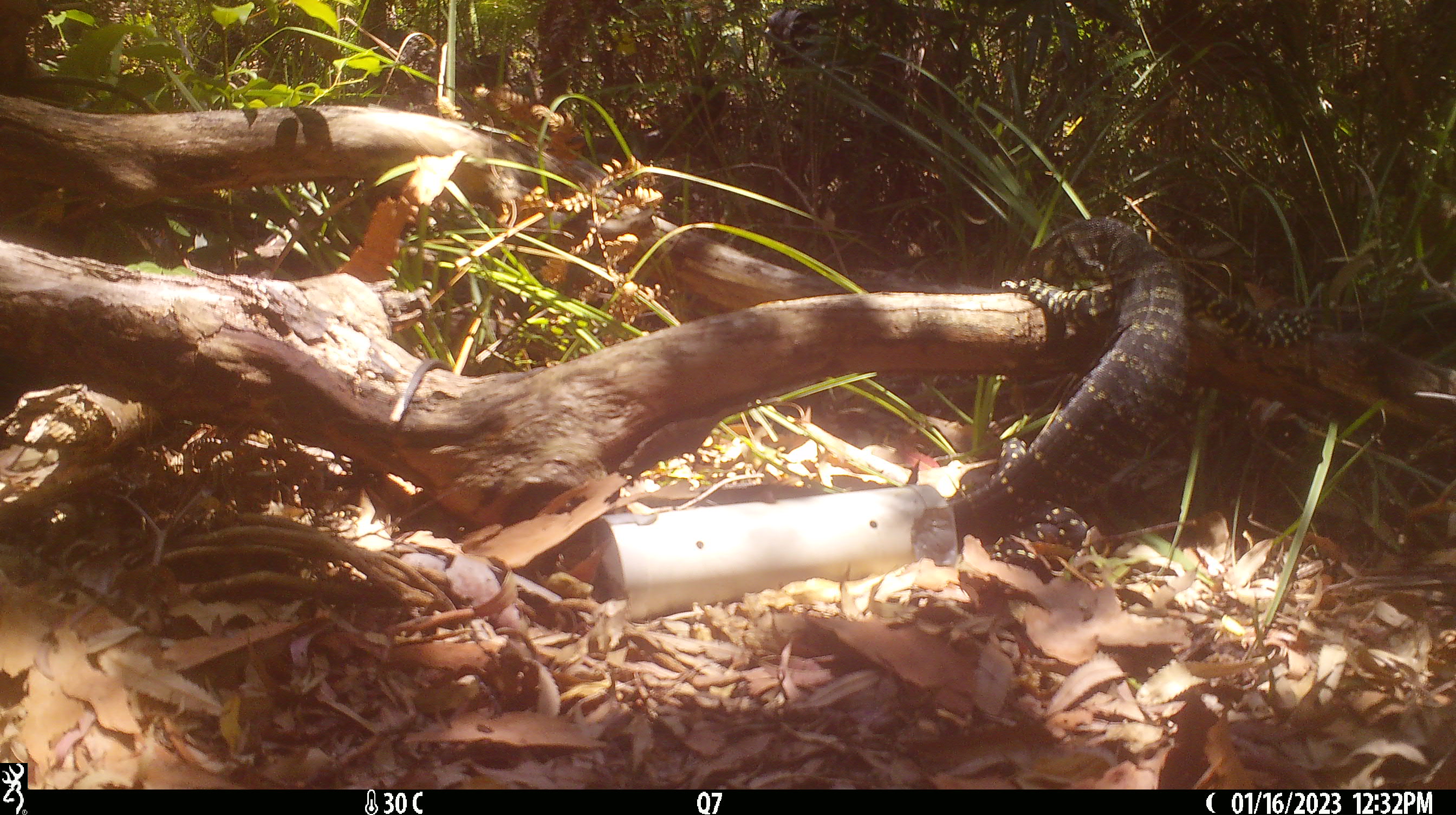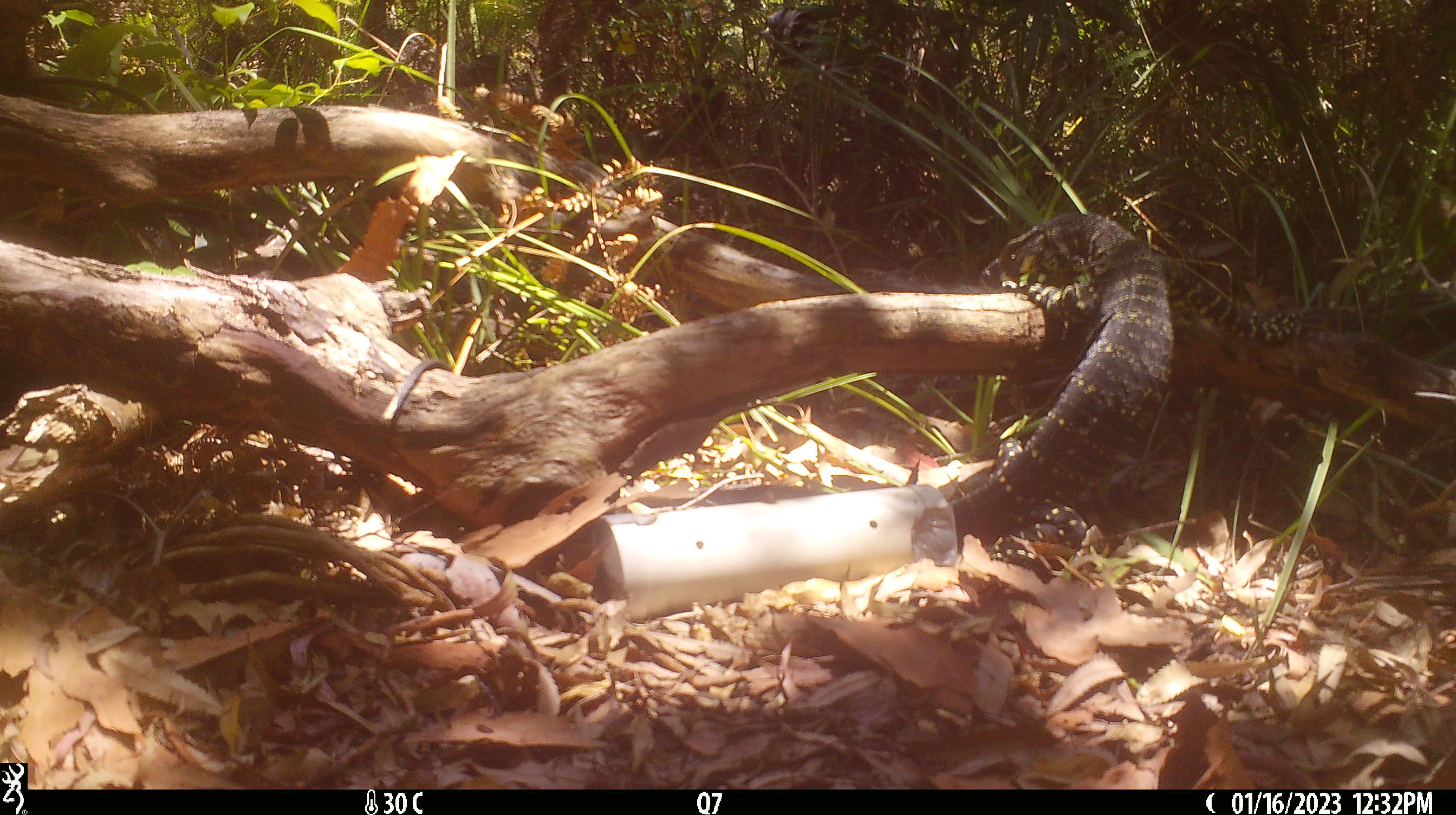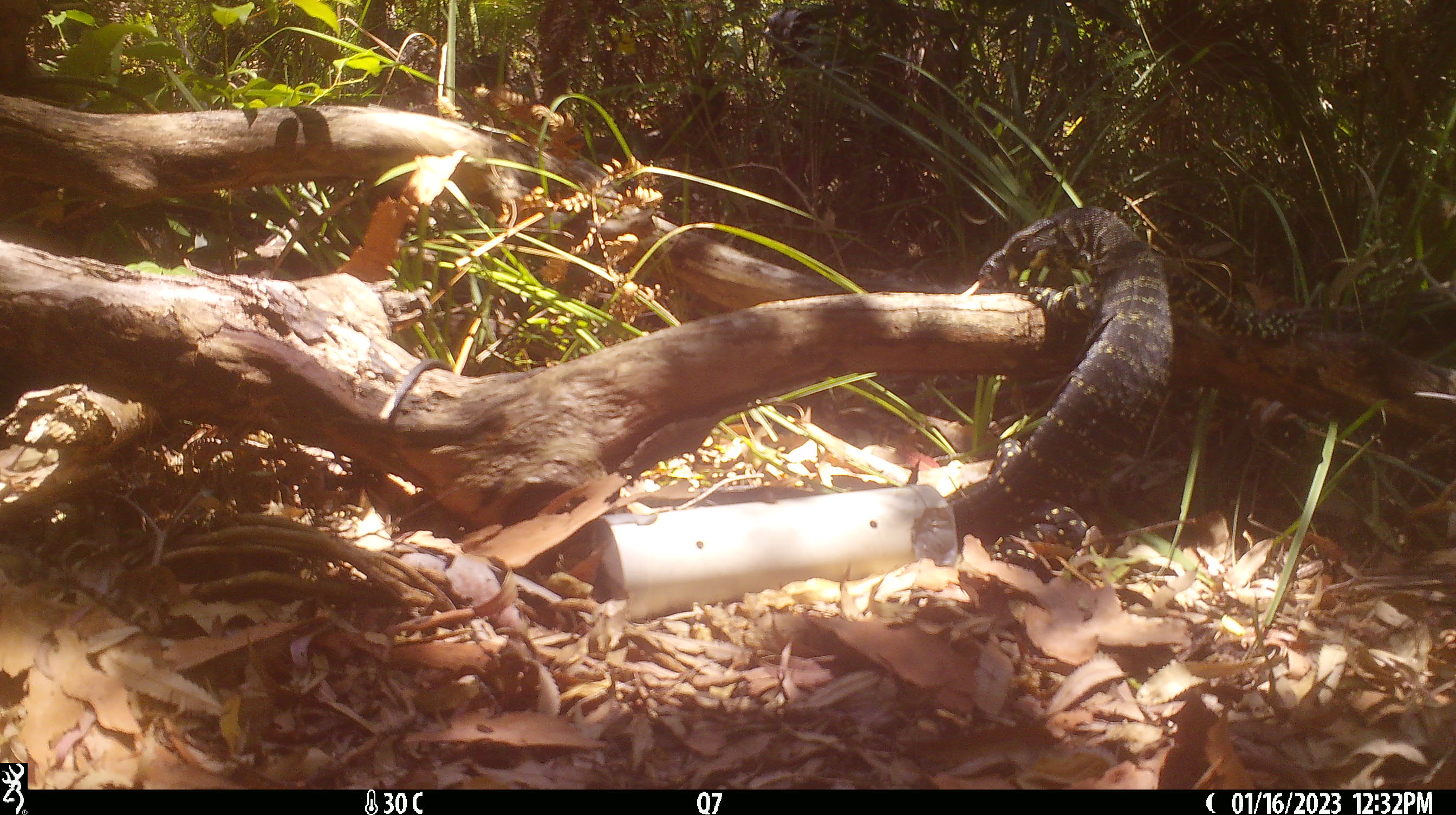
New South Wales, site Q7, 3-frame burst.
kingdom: Animalia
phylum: Chordata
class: Reptilia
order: Squamata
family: Varanidae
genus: Varanus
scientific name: Varanus varius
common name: lace monitor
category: goanna